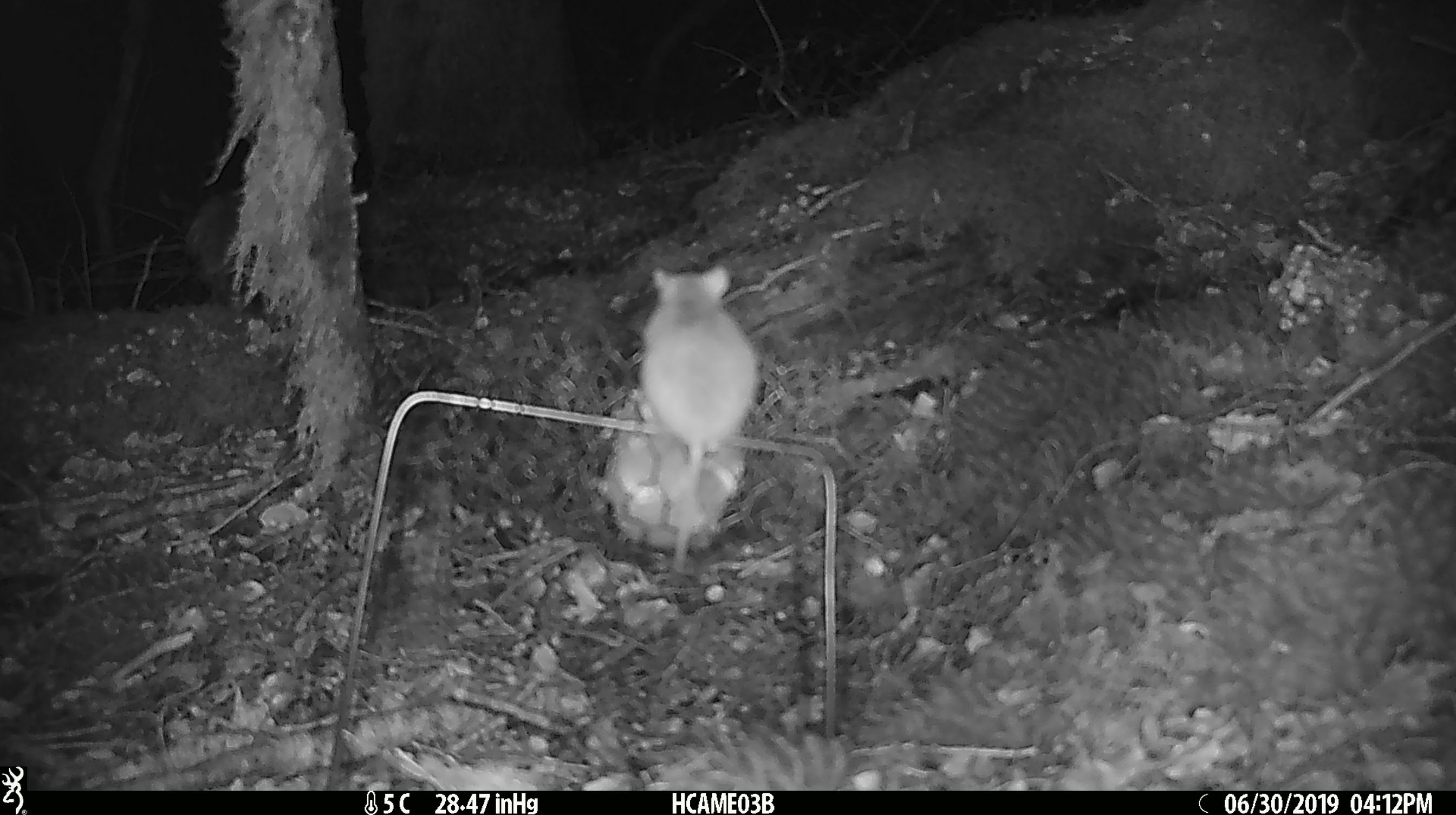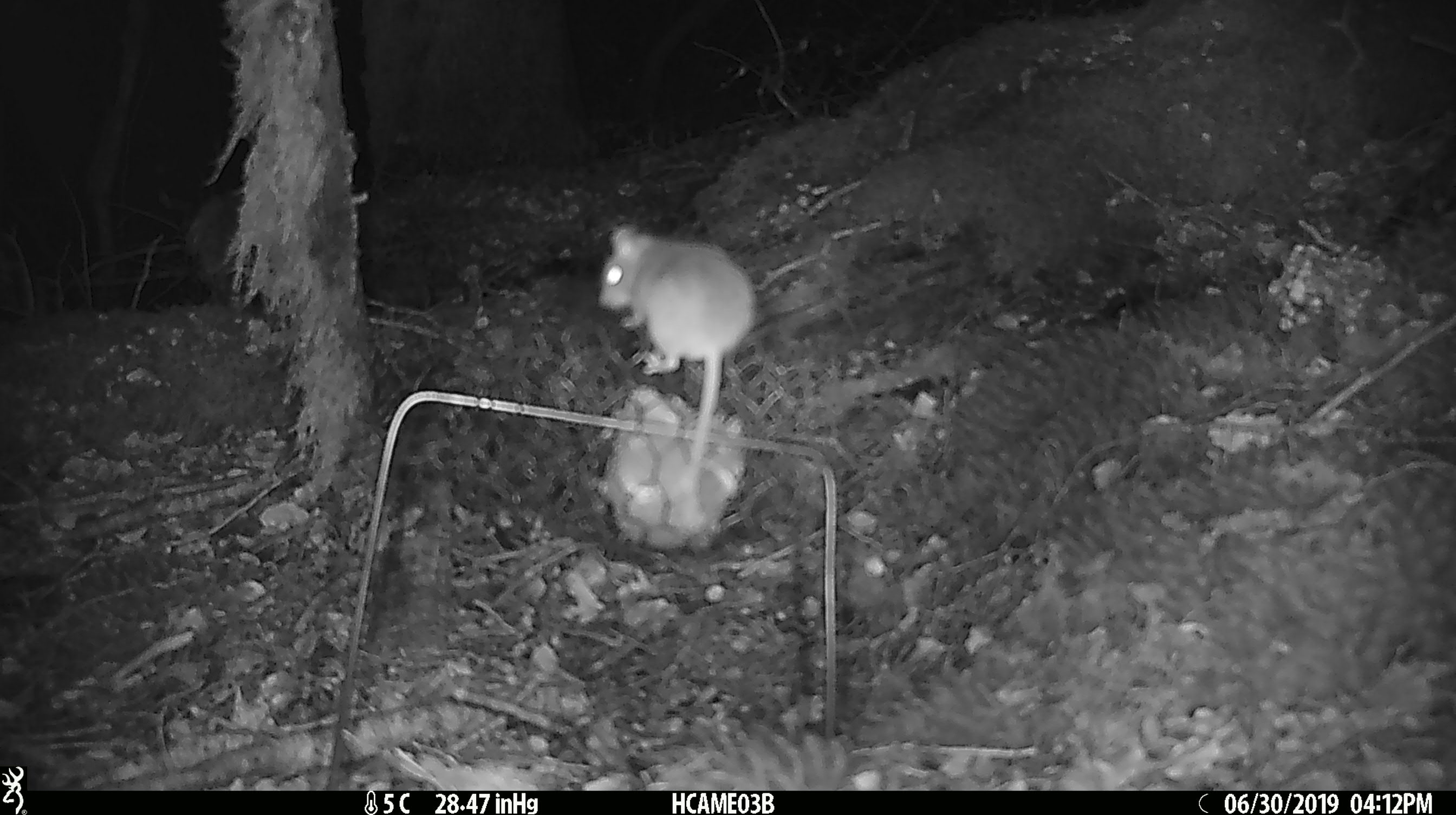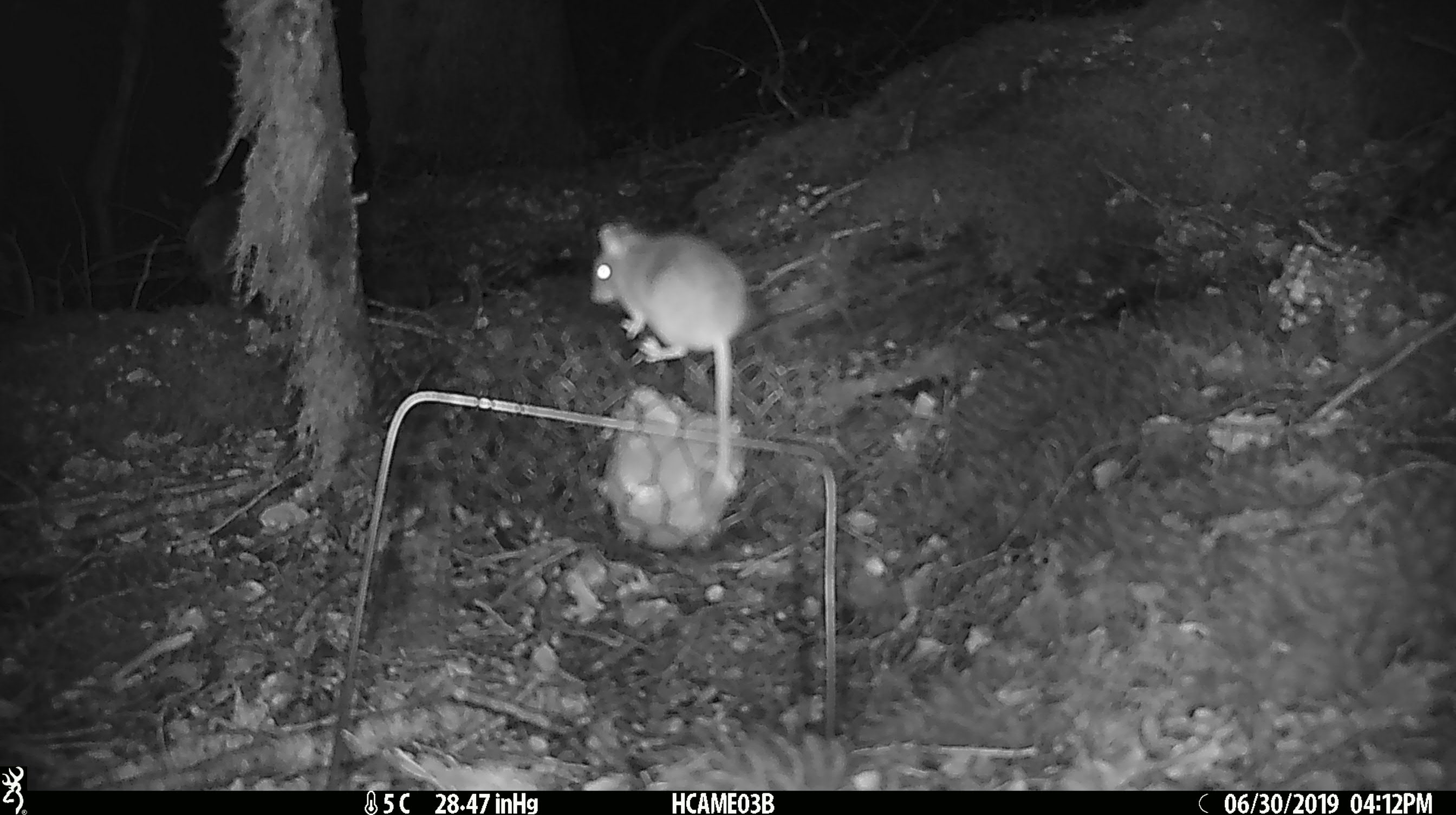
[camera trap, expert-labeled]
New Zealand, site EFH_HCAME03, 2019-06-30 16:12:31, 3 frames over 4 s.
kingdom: Animalia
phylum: Chordata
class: Mammalia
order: Rodentia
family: Muridae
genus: Mus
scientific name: Mus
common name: mouse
Mouse (Mus).